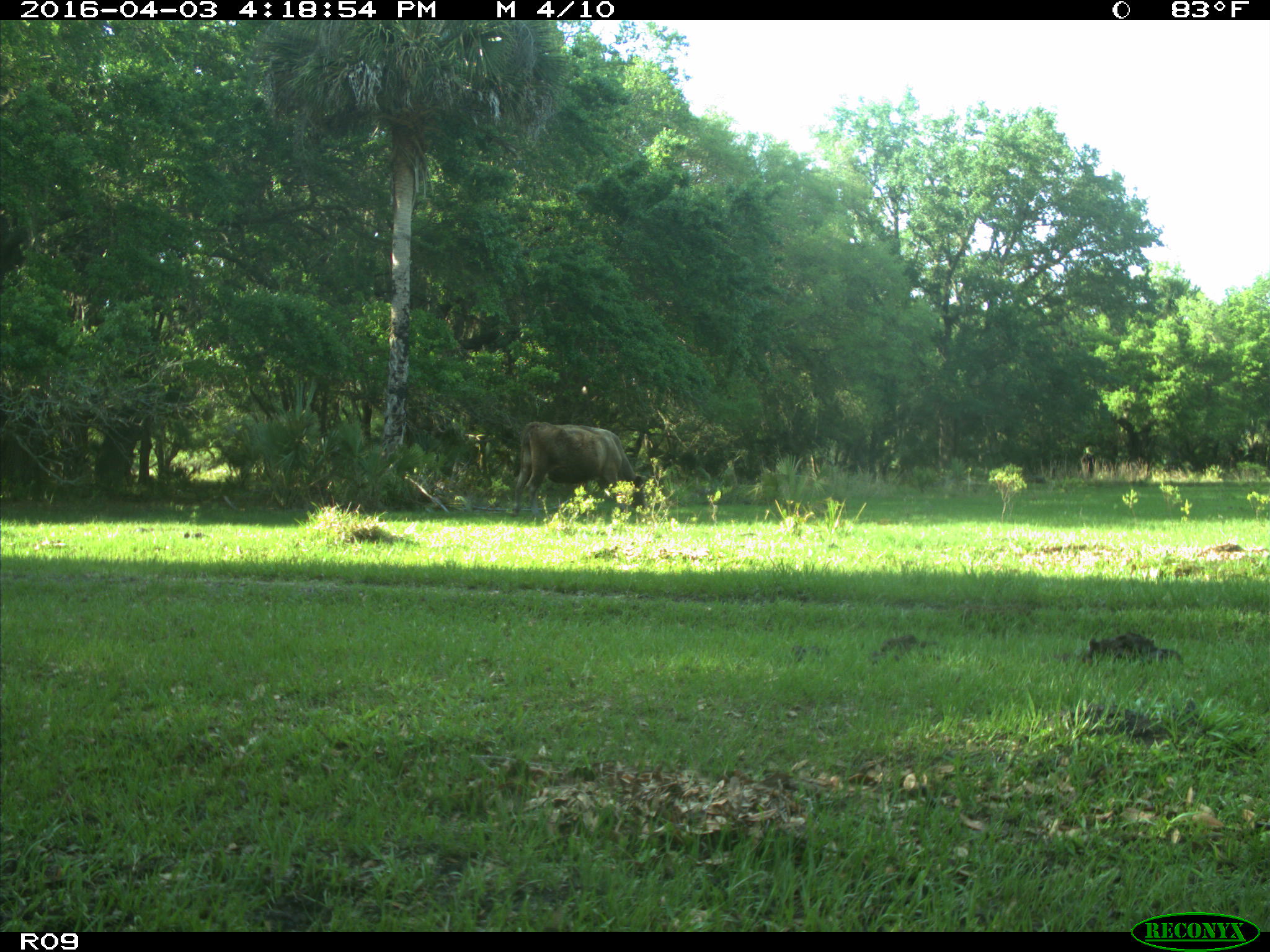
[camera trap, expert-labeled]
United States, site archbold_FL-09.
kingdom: Animalia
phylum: Chordata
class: Mammalia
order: Artiodactyla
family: Bovidae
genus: Bos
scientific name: Bos taurus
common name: domestic cow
Bos taurus (domestic cow).